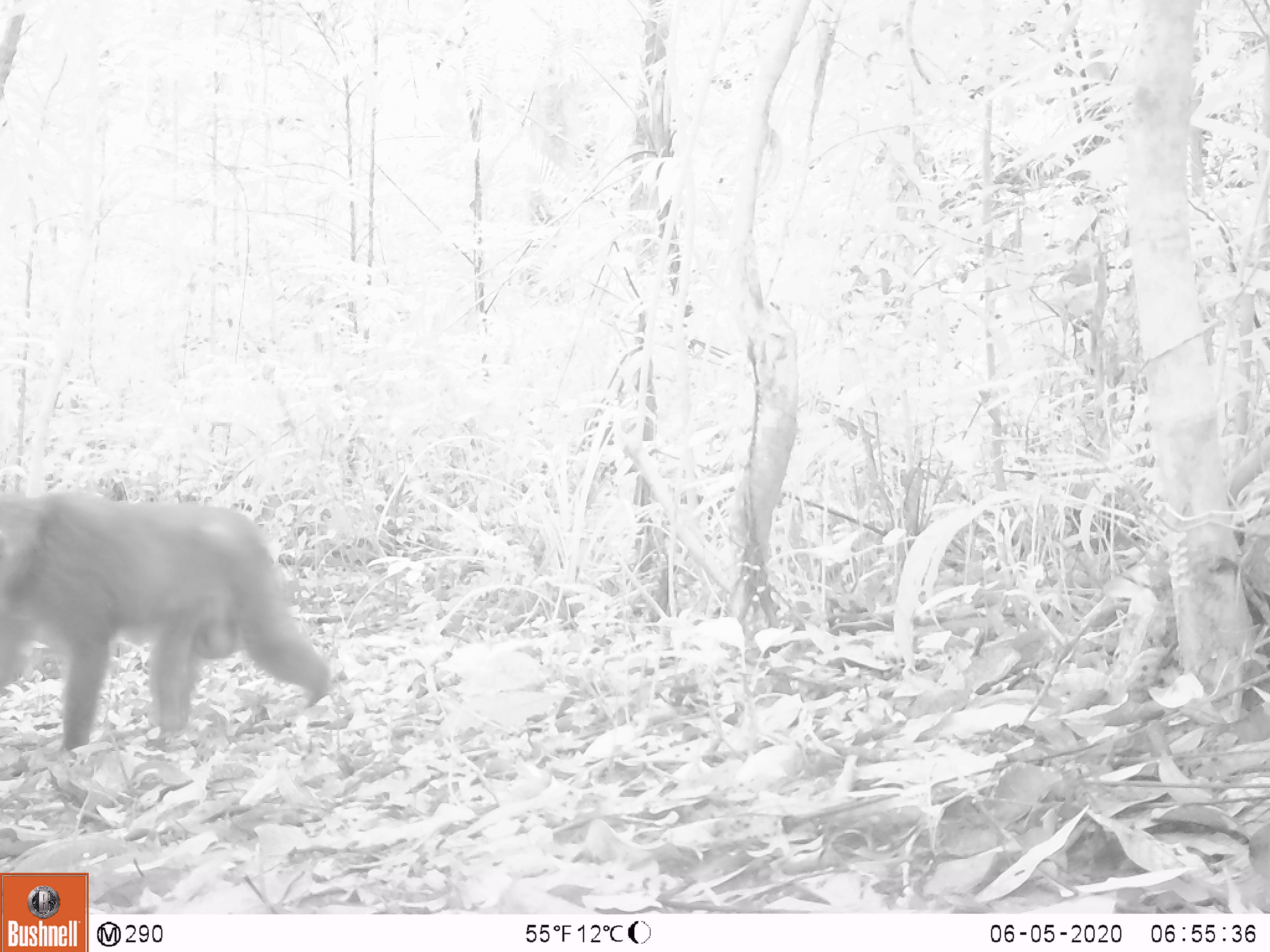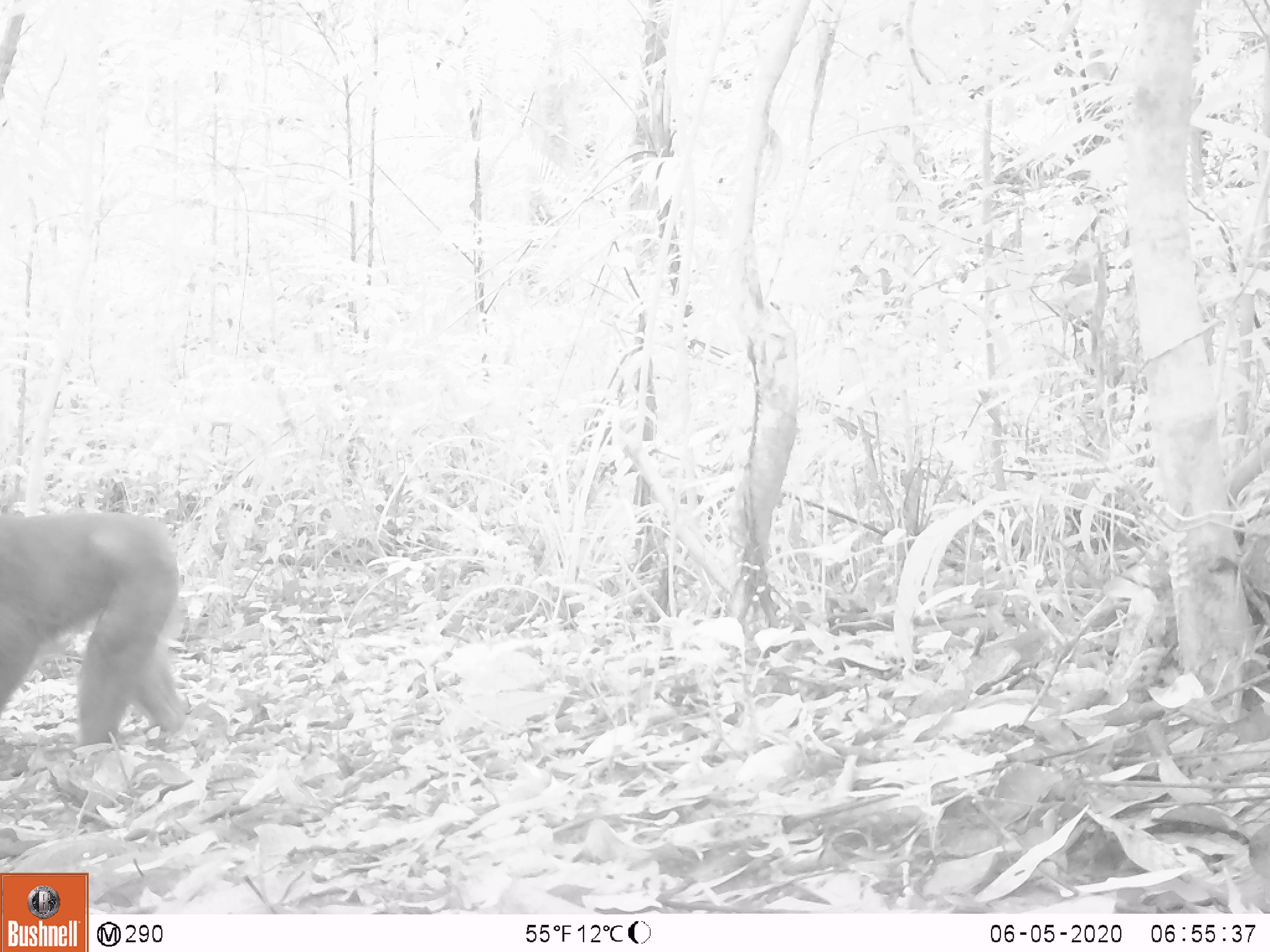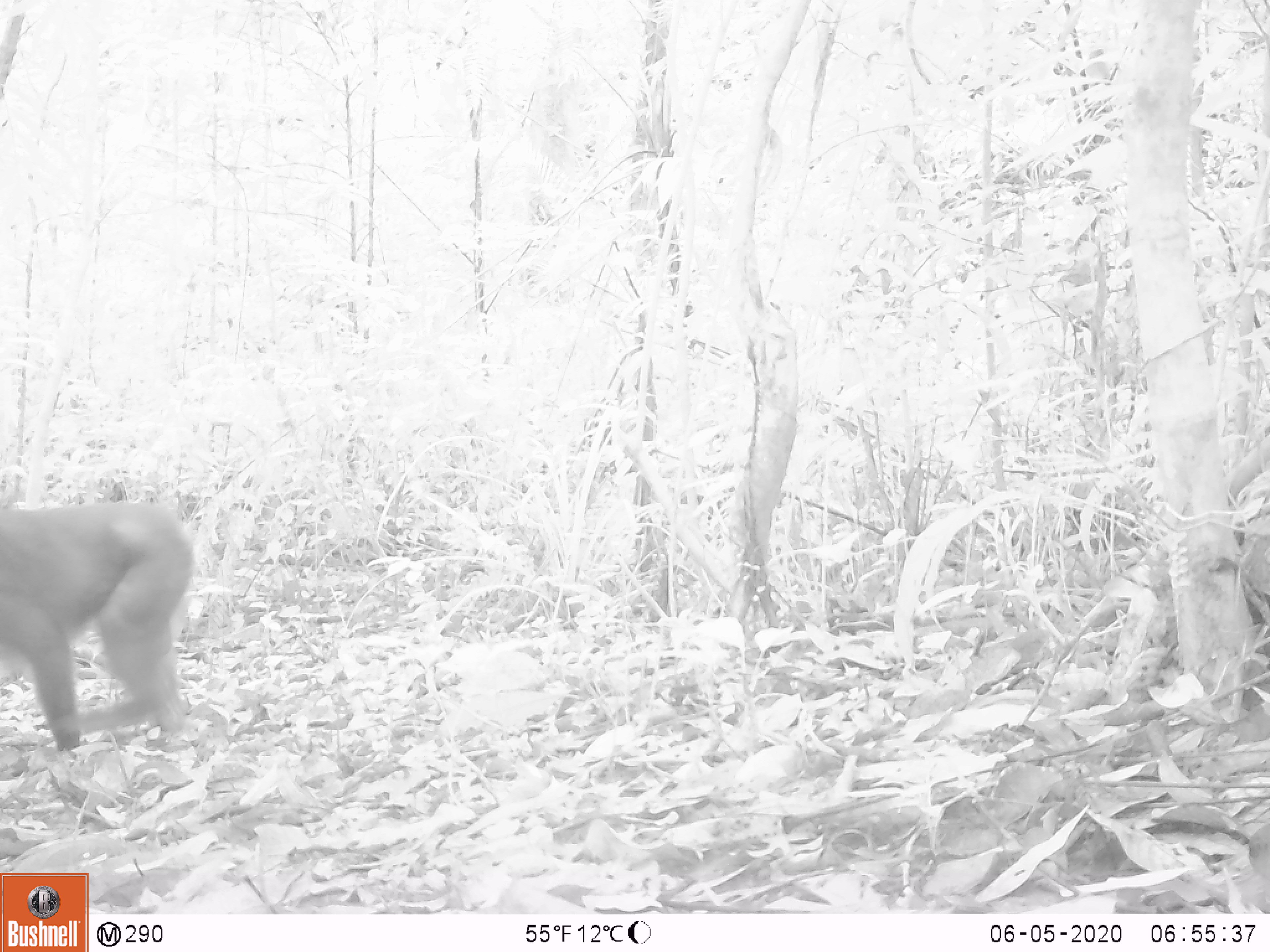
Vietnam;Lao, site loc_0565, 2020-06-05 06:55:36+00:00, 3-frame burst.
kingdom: Animalia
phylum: Chordata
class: Mammalia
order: Primates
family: Cercopithecidae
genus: Macaca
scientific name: Macaca arctoides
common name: stump-tailed macaque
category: stump tailed macaque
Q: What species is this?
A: Stump tailed macaque (stump-tailed macaque) (Macaca arctoides).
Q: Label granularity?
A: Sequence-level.